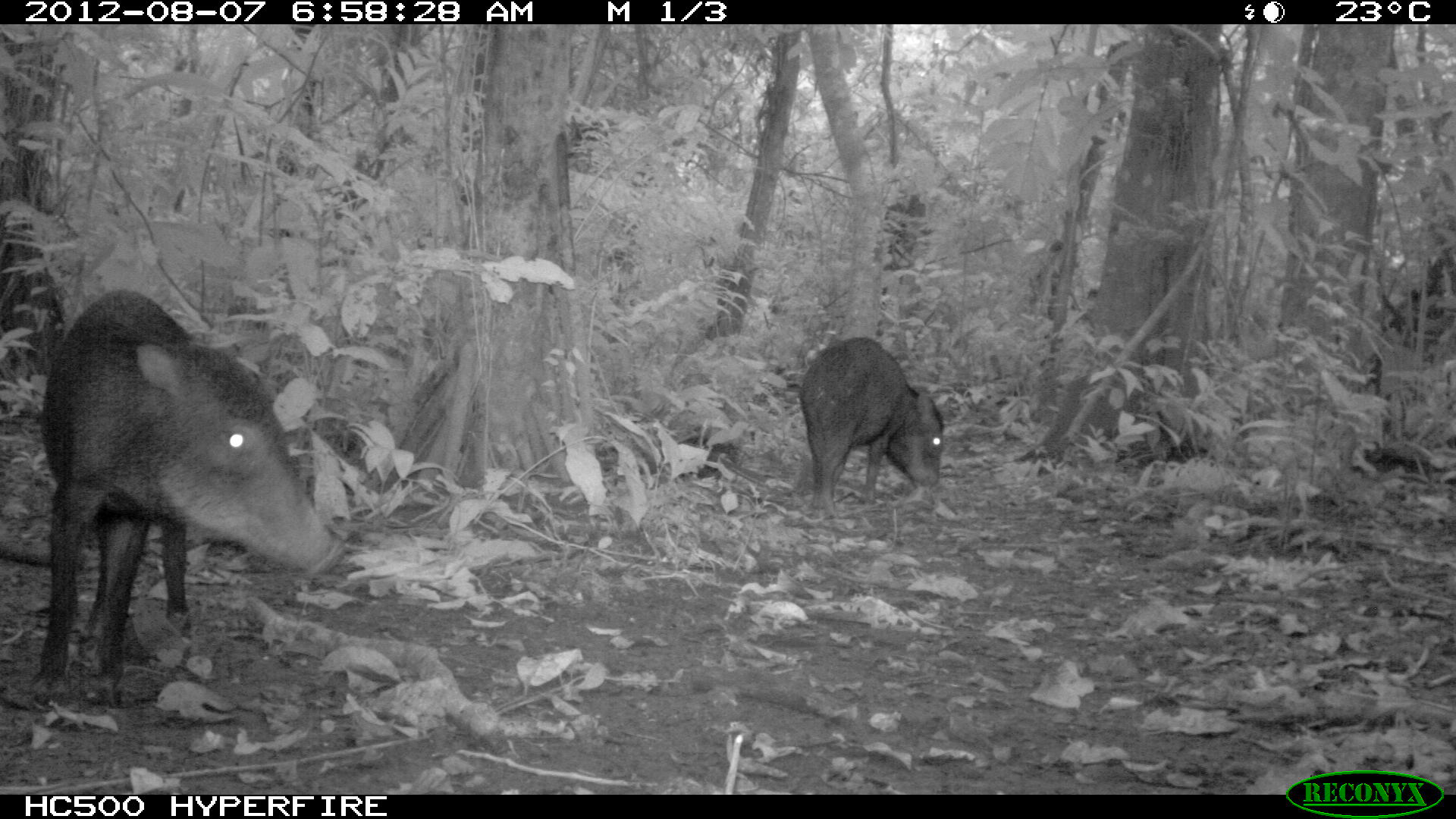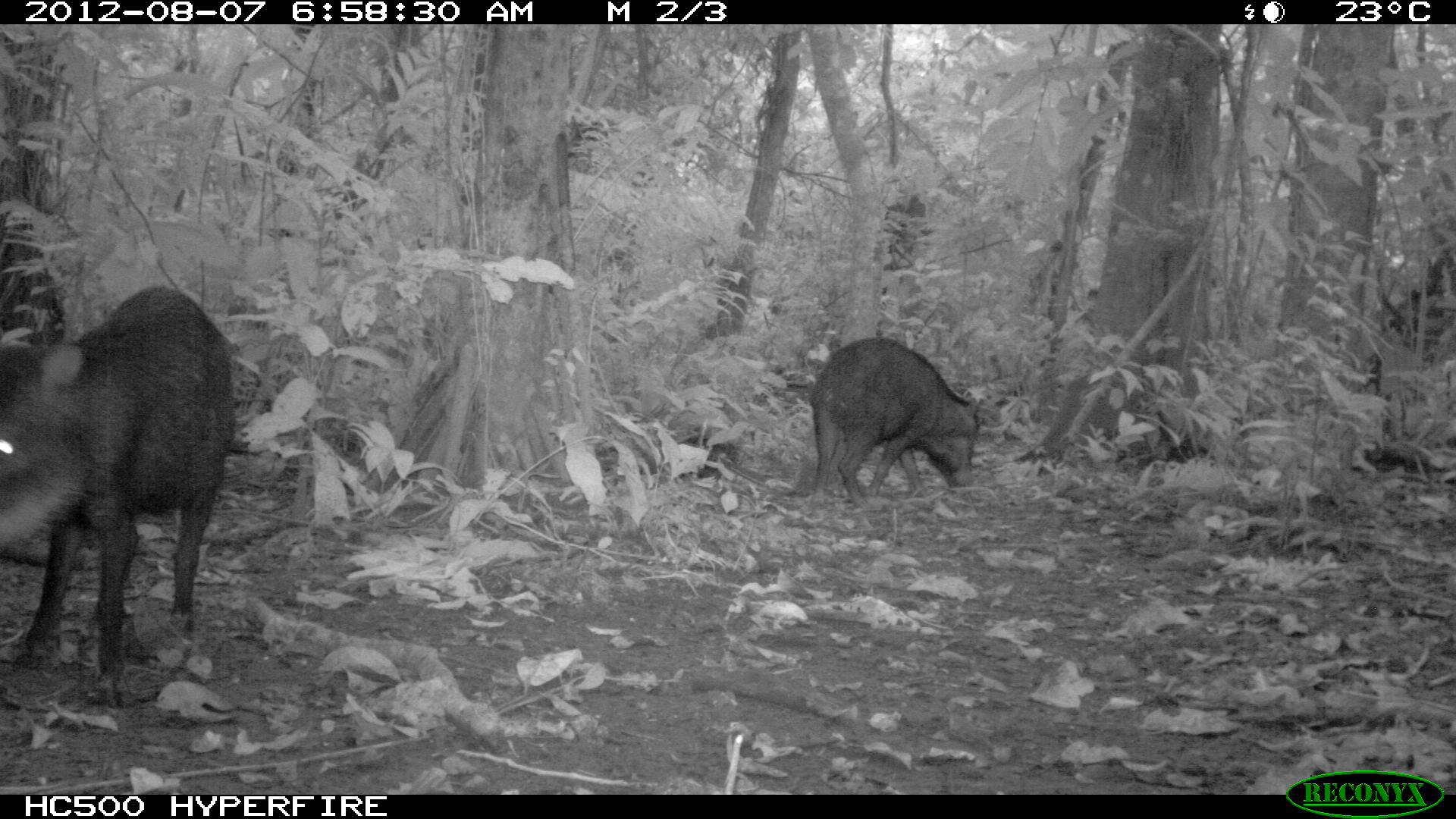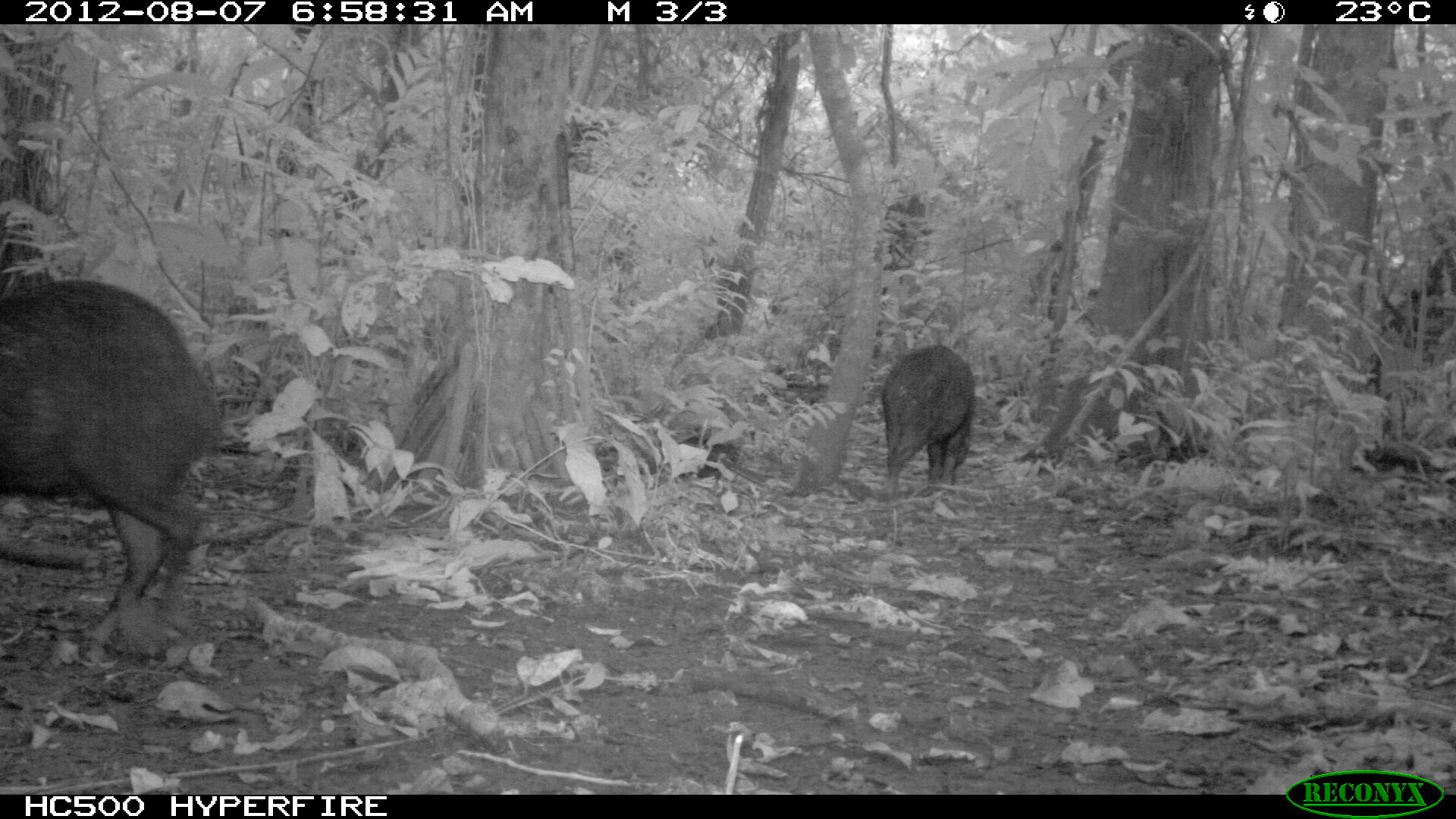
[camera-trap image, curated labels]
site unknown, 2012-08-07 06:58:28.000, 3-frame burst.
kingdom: Animalia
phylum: Chordata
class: Mammalia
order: Artiodactyla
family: Tayassuidae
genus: Tayassu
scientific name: Tayassu pecari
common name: white-lipped peccary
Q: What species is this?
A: Tayassu pecari (white-lipped peccary).